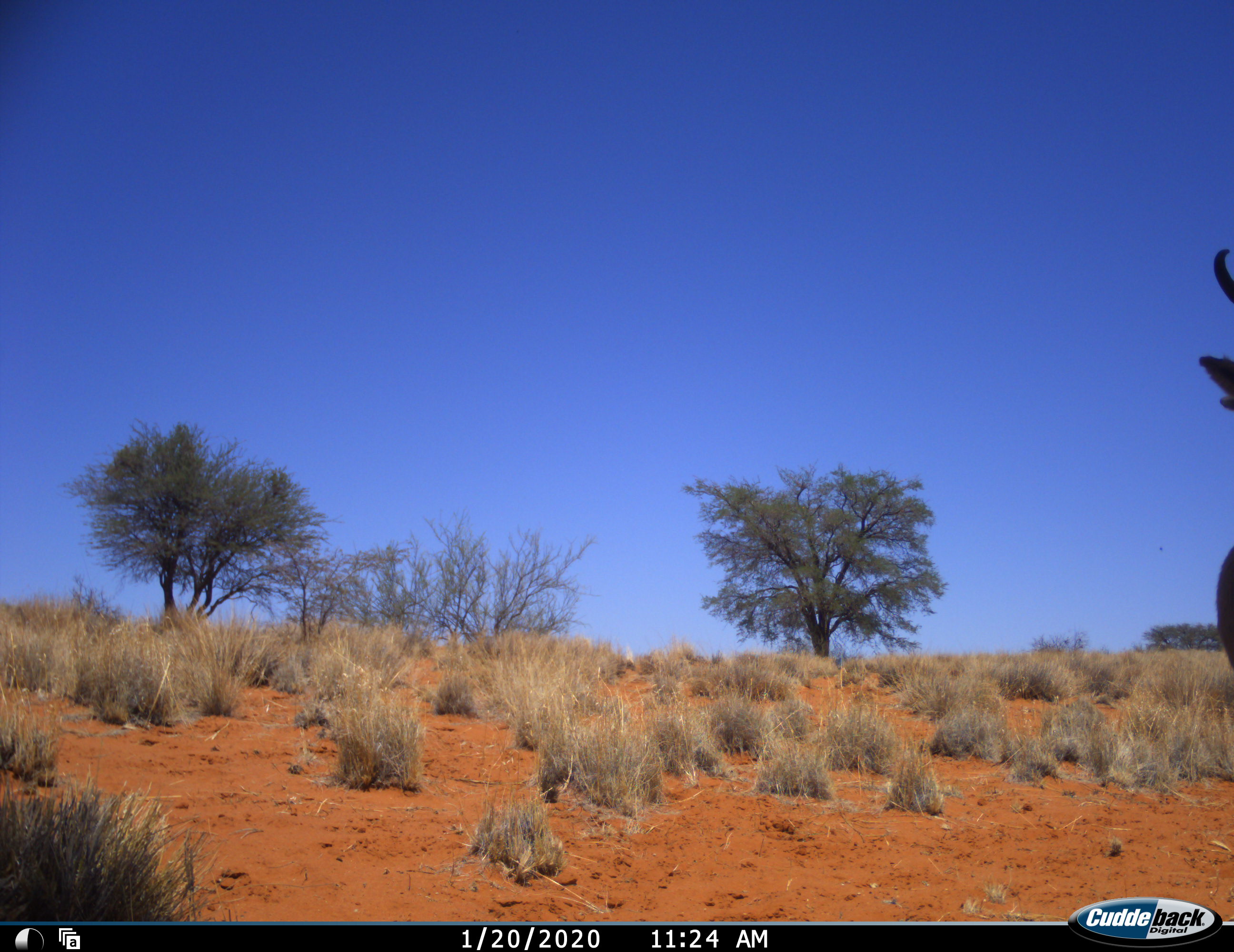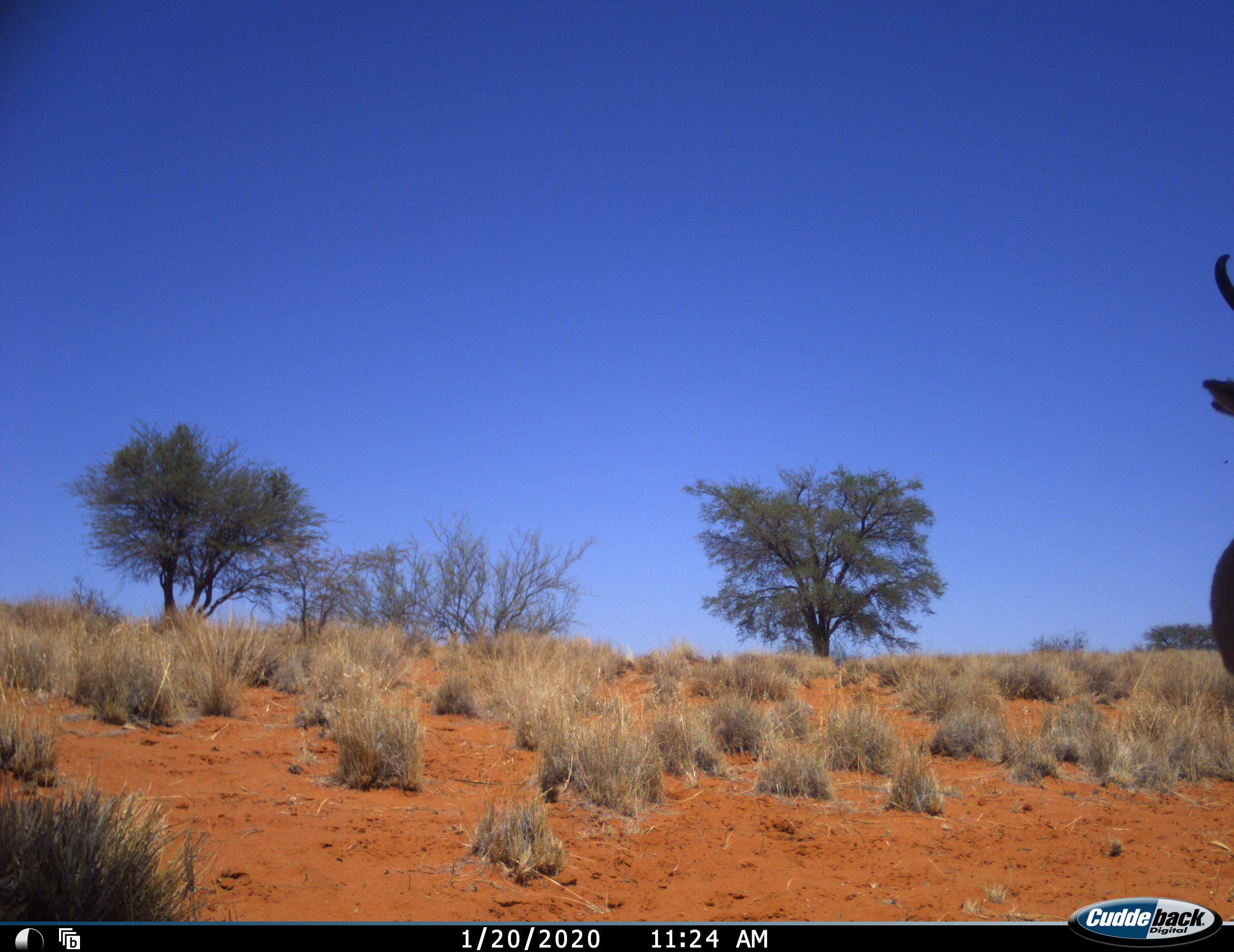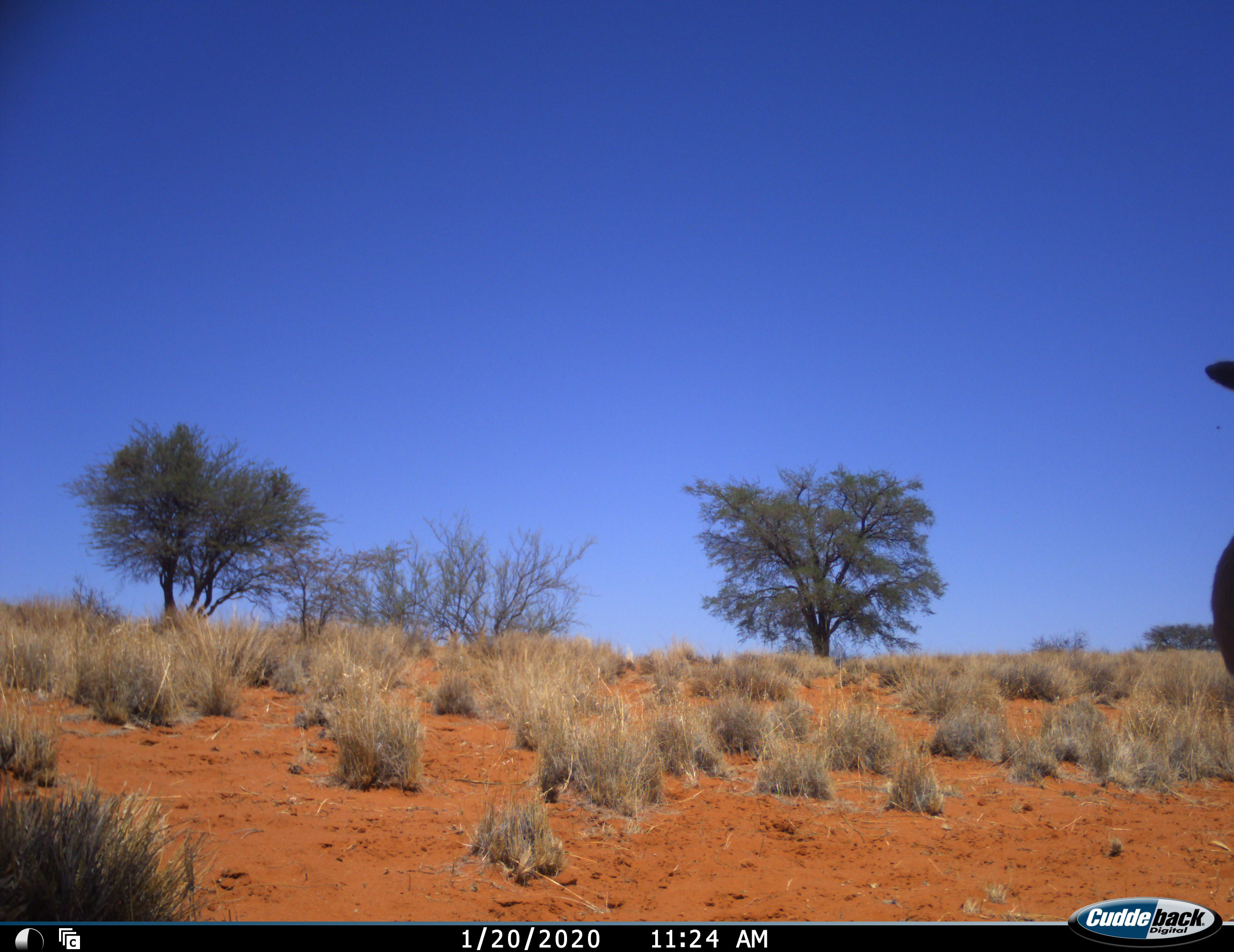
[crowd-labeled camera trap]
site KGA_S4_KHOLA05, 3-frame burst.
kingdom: Animalia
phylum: Chordata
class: Mammalia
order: Artiodactyla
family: Bovidae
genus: Antidorcas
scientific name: Antidorcas marsupialis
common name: springbok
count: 1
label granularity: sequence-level